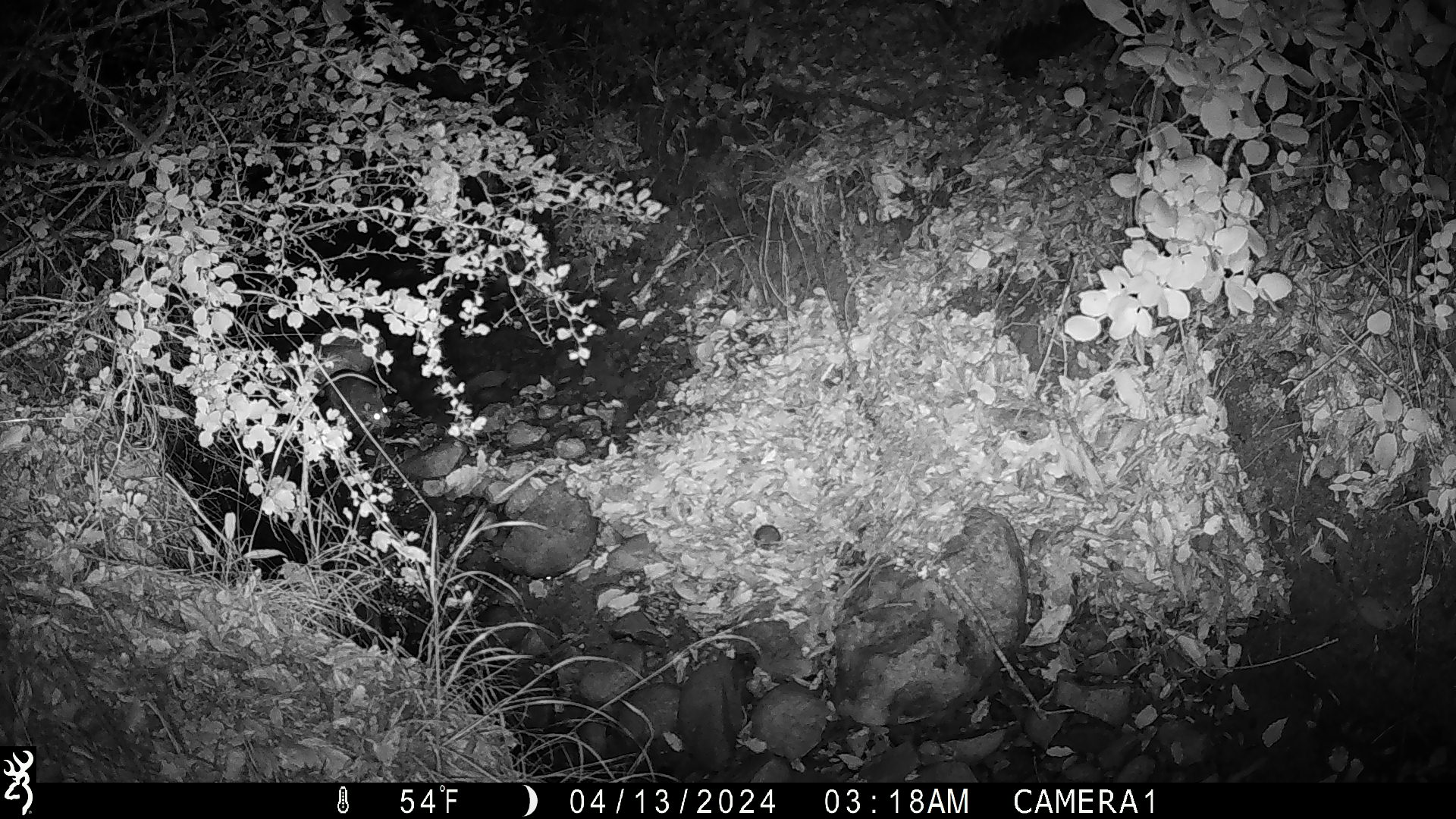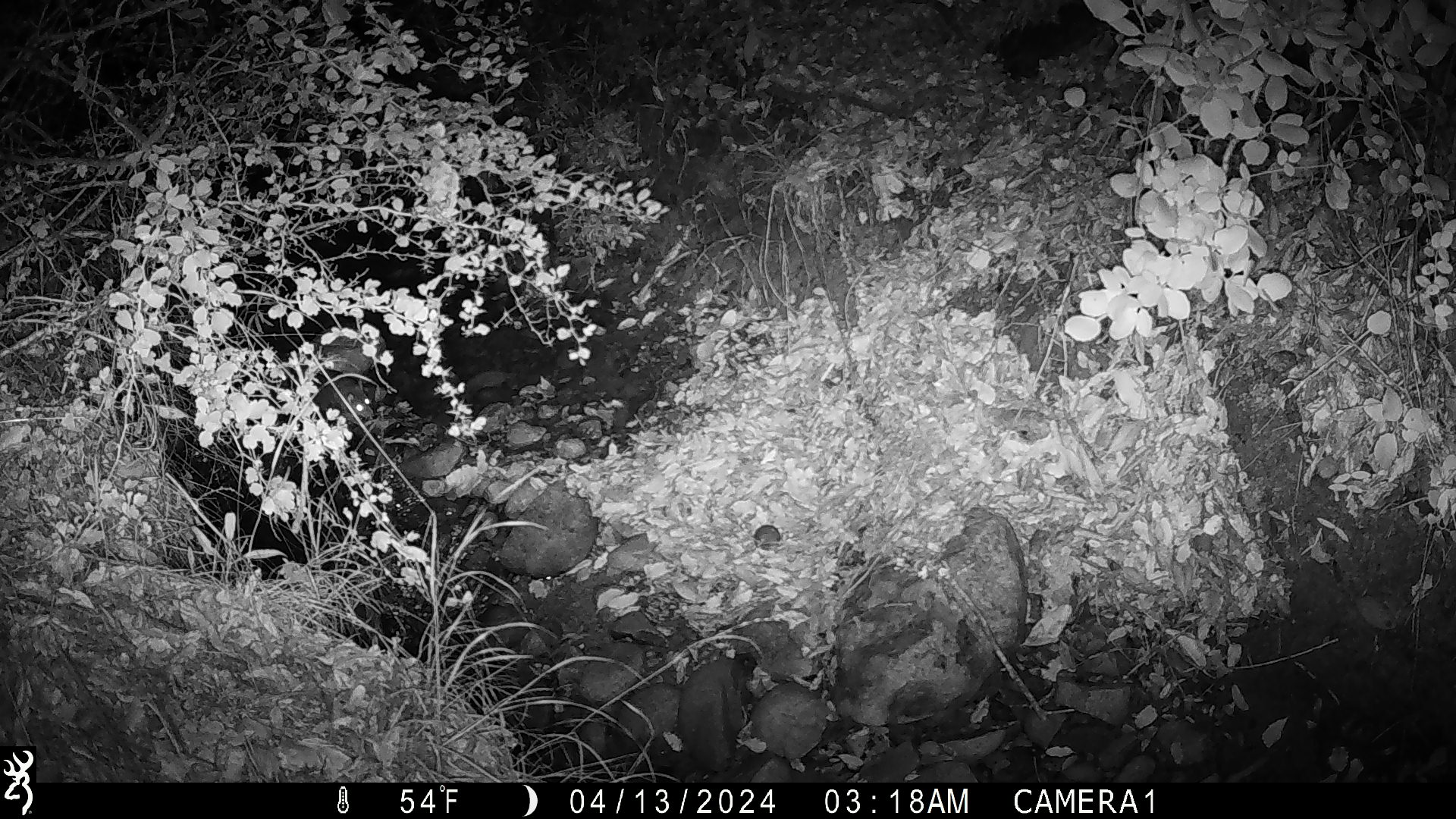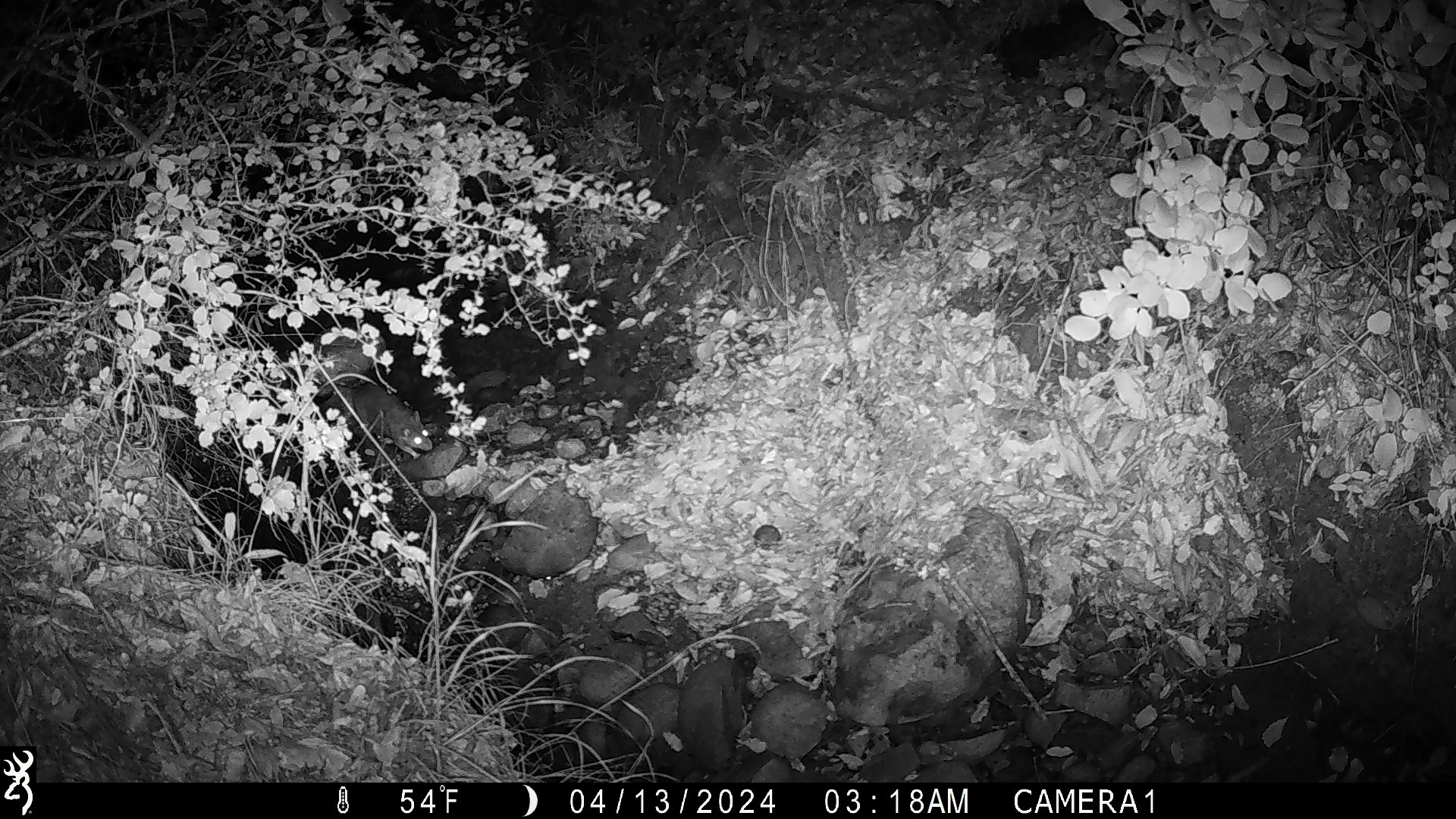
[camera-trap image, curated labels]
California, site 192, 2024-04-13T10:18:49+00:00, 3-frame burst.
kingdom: Animalia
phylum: Chordata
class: Mammalia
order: Rodentia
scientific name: Rodentia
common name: mouse or rat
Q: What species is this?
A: Mouse or rat (Rodentia).